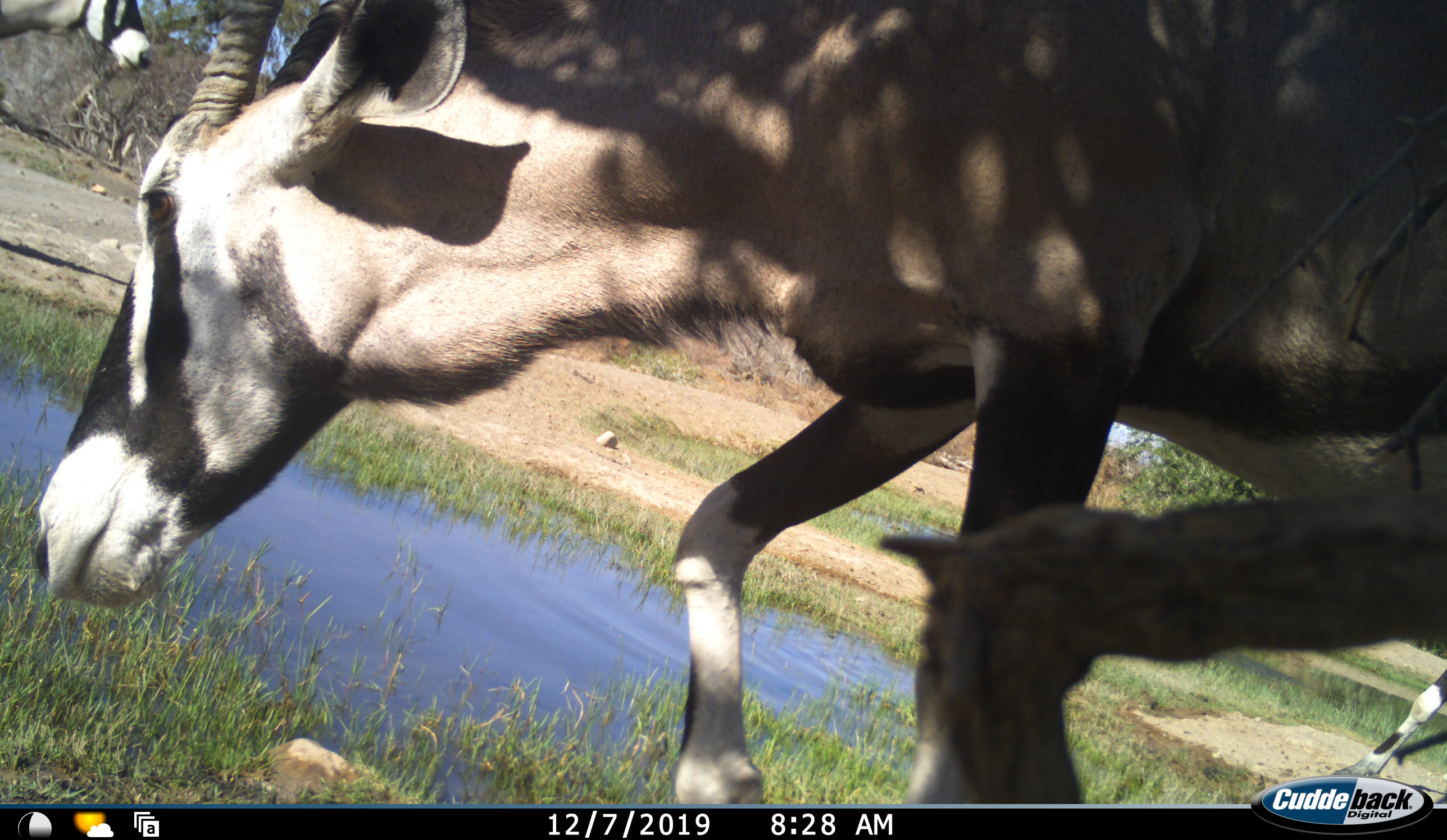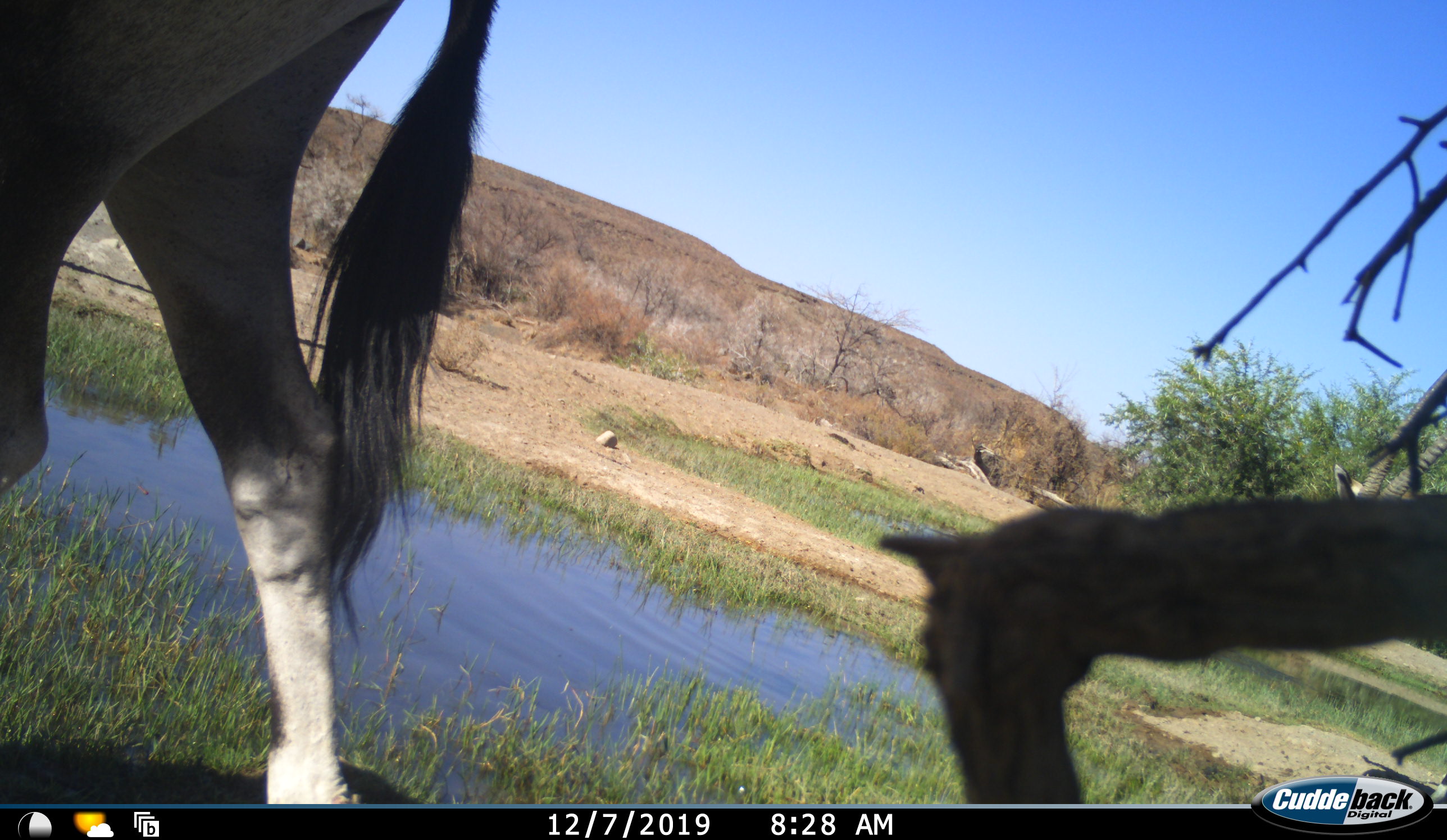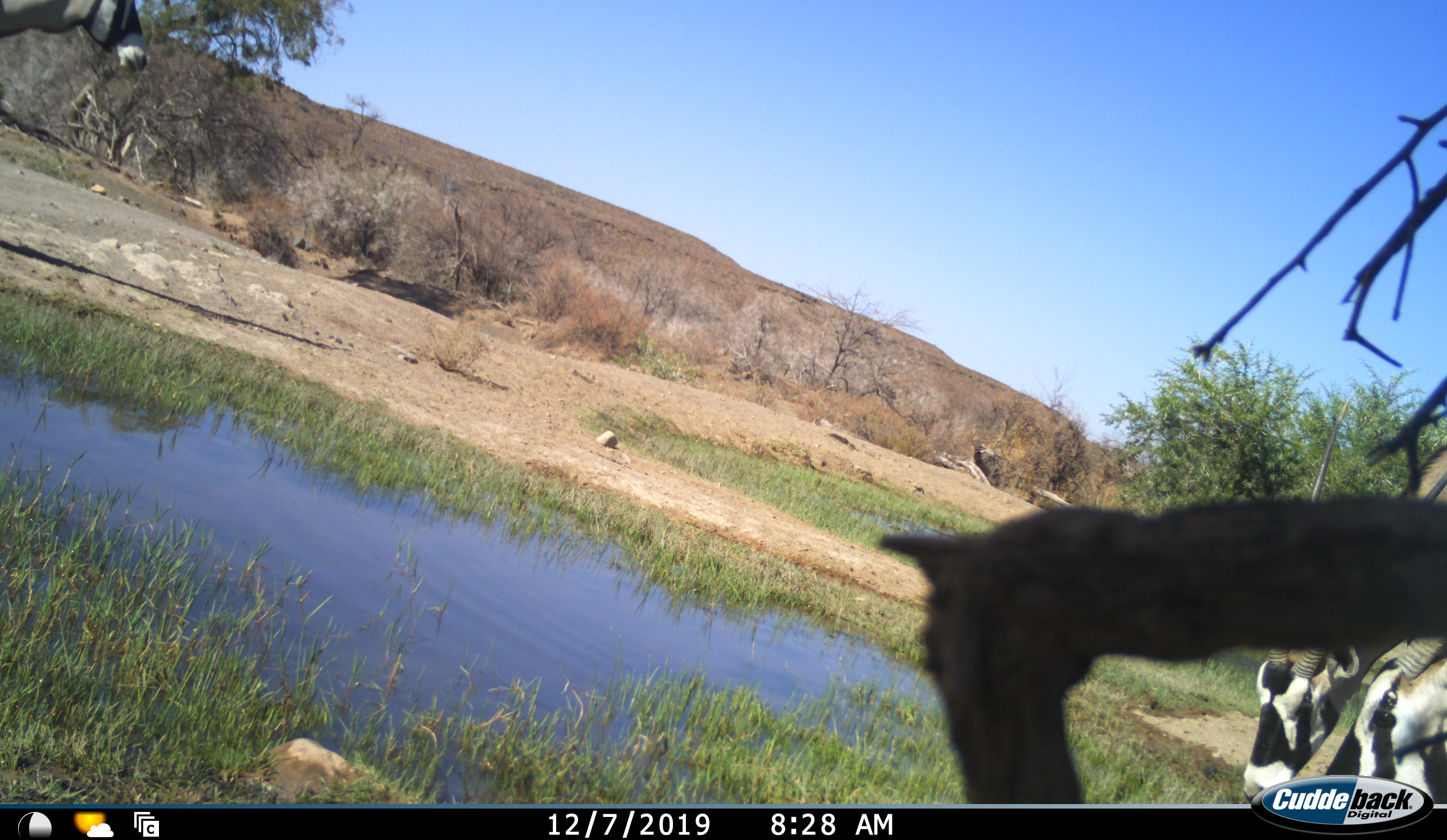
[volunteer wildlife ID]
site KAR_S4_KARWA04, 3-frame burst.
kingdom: Animalia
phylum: Chordata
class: Mammalia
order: Artiodactyla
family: Bovidae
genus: Oryx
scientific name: Oryx gazella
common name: gemsbok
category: oryx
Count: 3.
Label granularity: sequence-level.